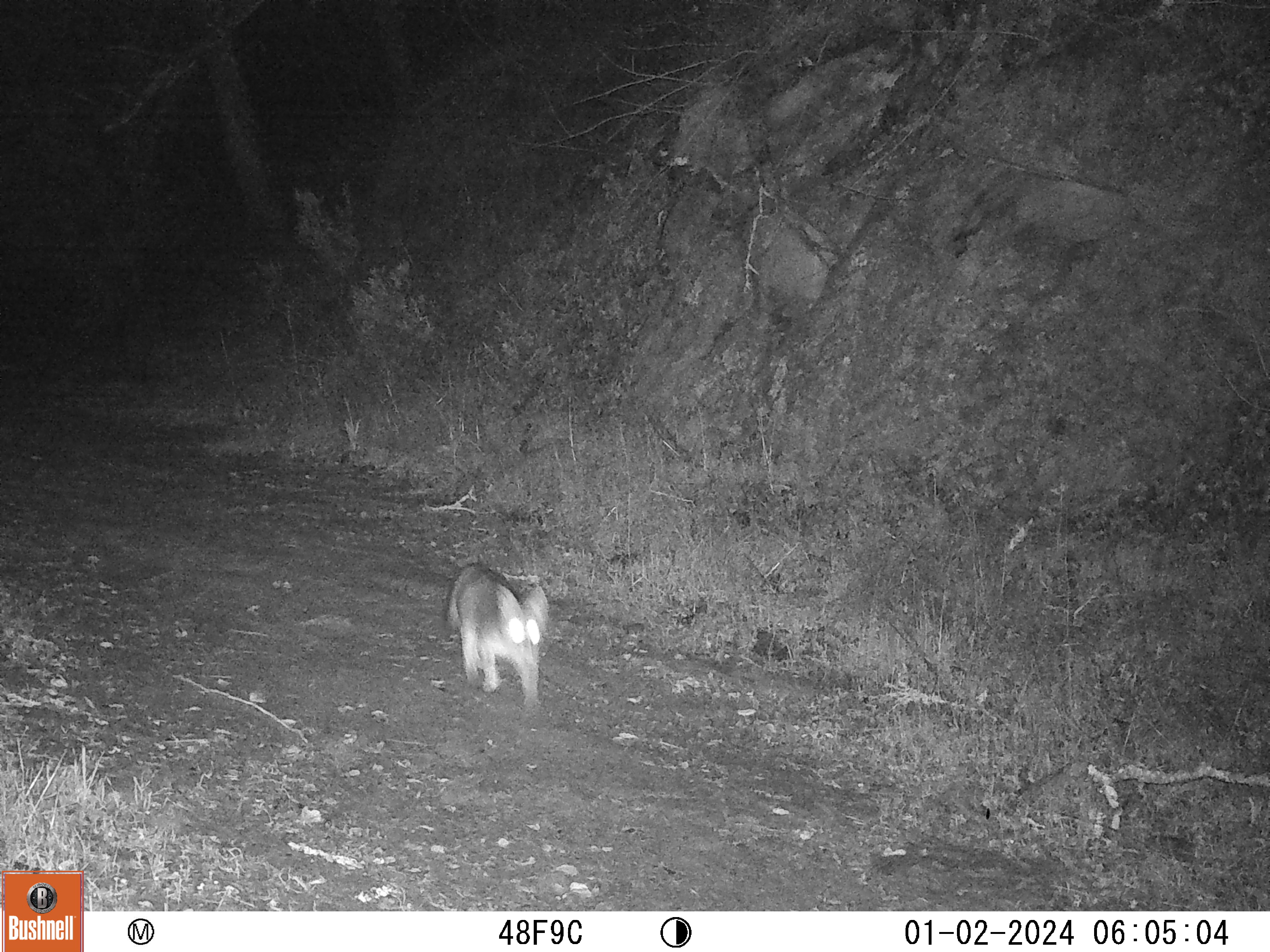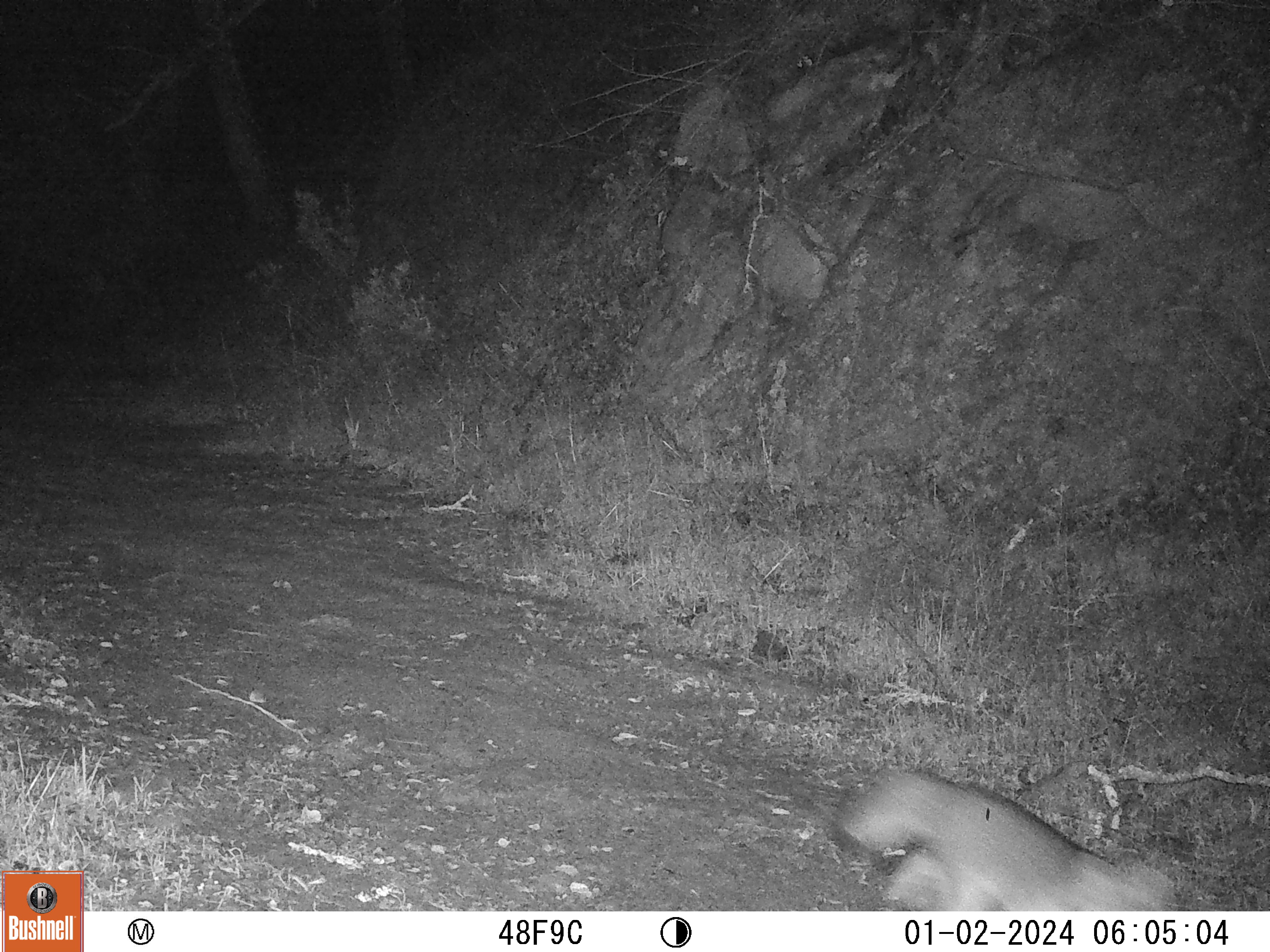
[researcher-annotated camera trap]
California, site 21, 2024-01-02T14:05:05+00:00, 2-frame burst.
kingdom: Animalia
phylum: Chordata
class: Mammalia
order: Carnivora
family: Canidae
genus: Urocyon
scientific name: Urocyon cinereoargenteus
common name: gray fox